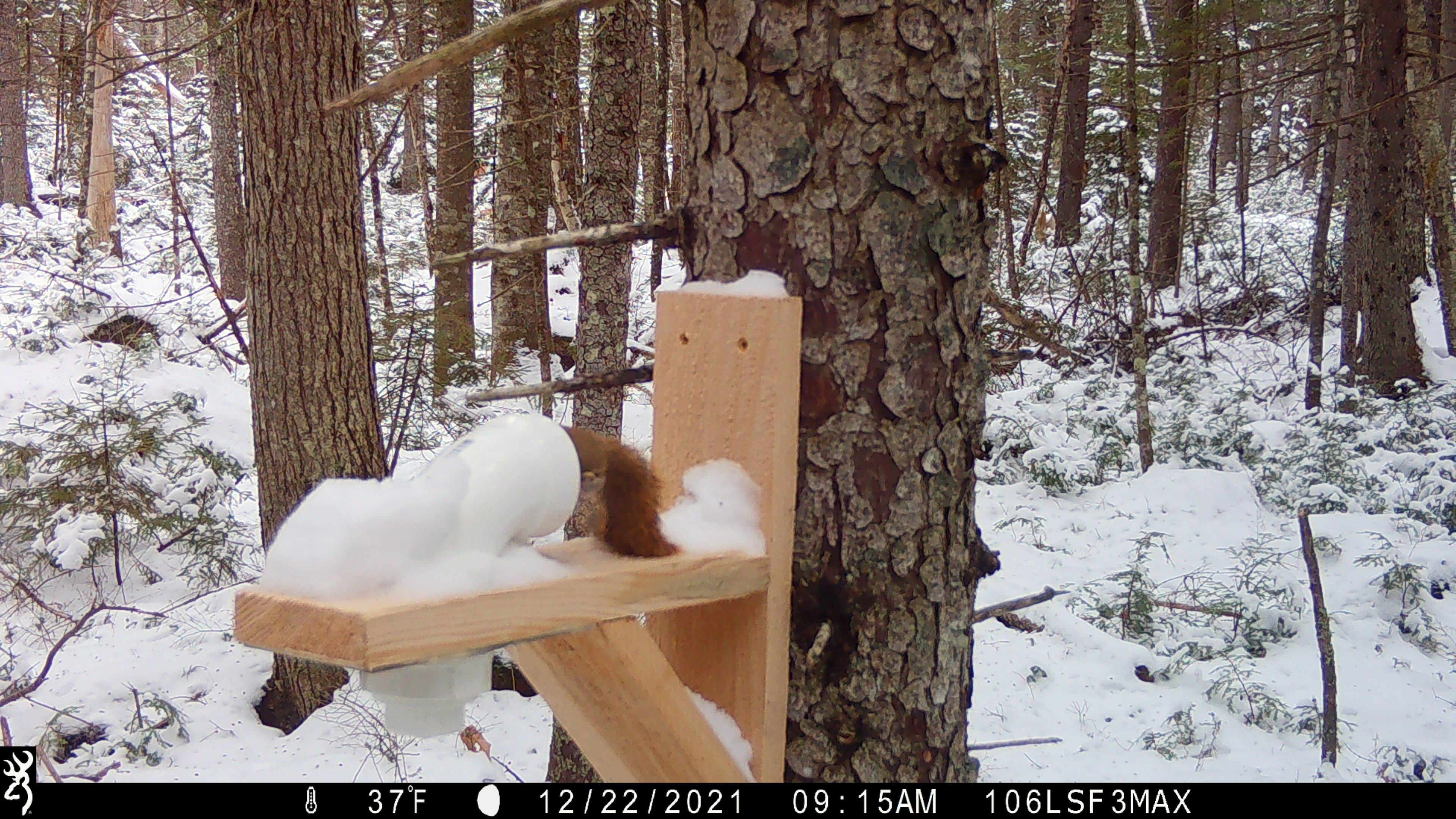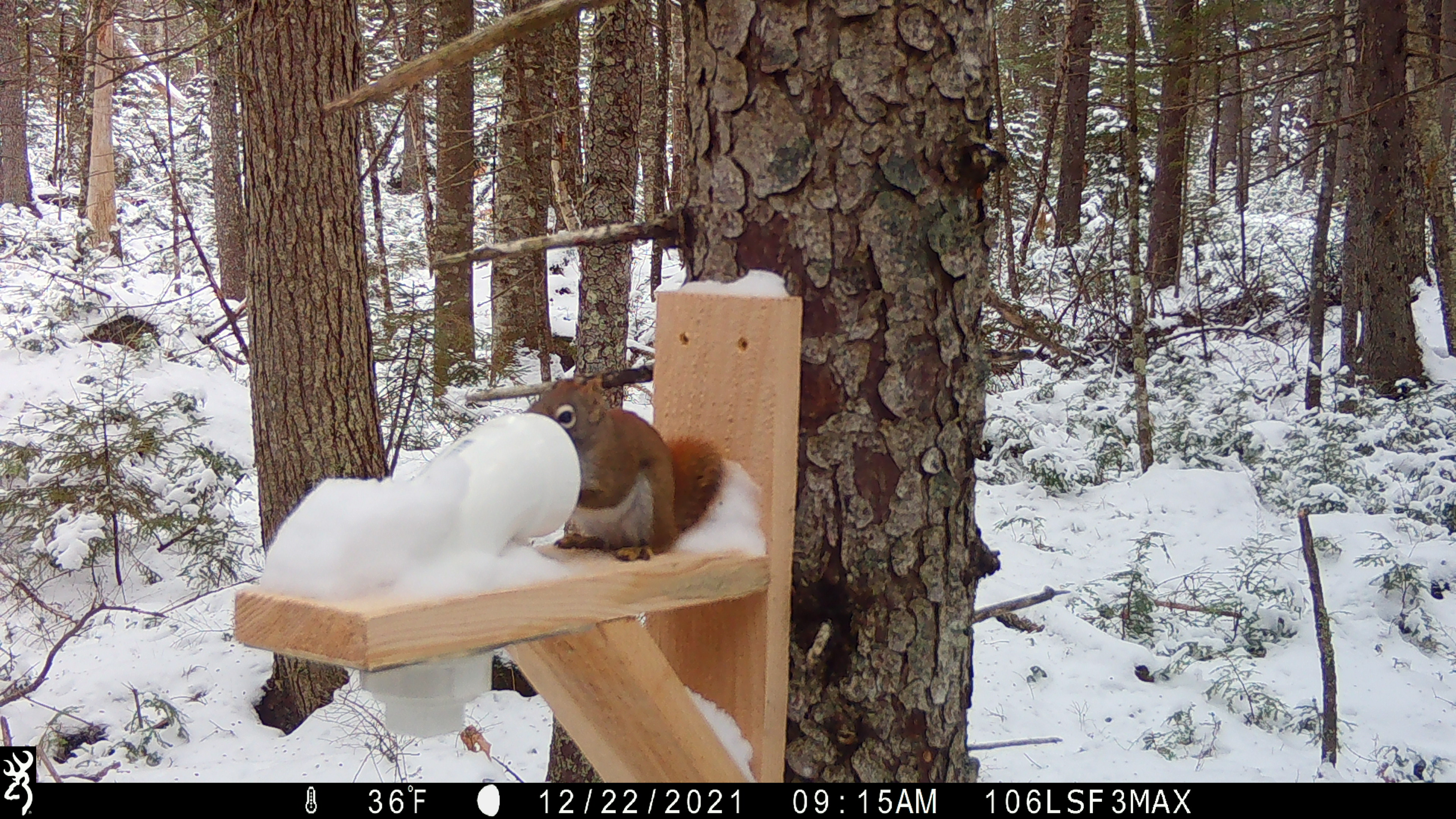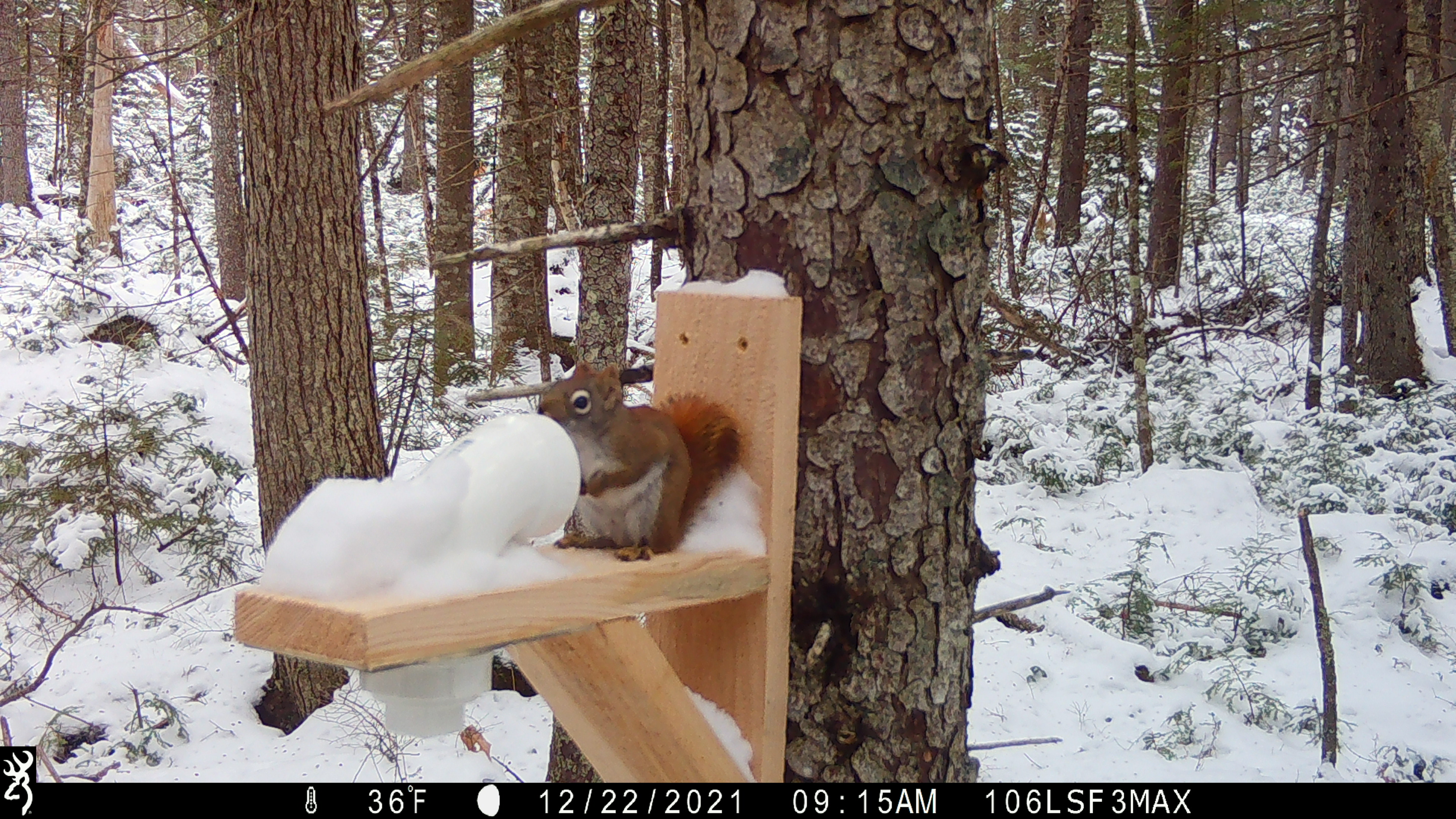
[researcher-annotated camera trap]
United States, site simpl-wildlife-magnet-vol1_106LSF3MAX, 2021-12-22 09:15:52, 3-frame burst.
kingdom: Animalia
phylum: Chordata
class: Mammalia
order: Rodentia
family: Sciuridae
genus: Tamiasciurus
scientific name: Tamiasciurus hudsonicus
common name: red squirrel